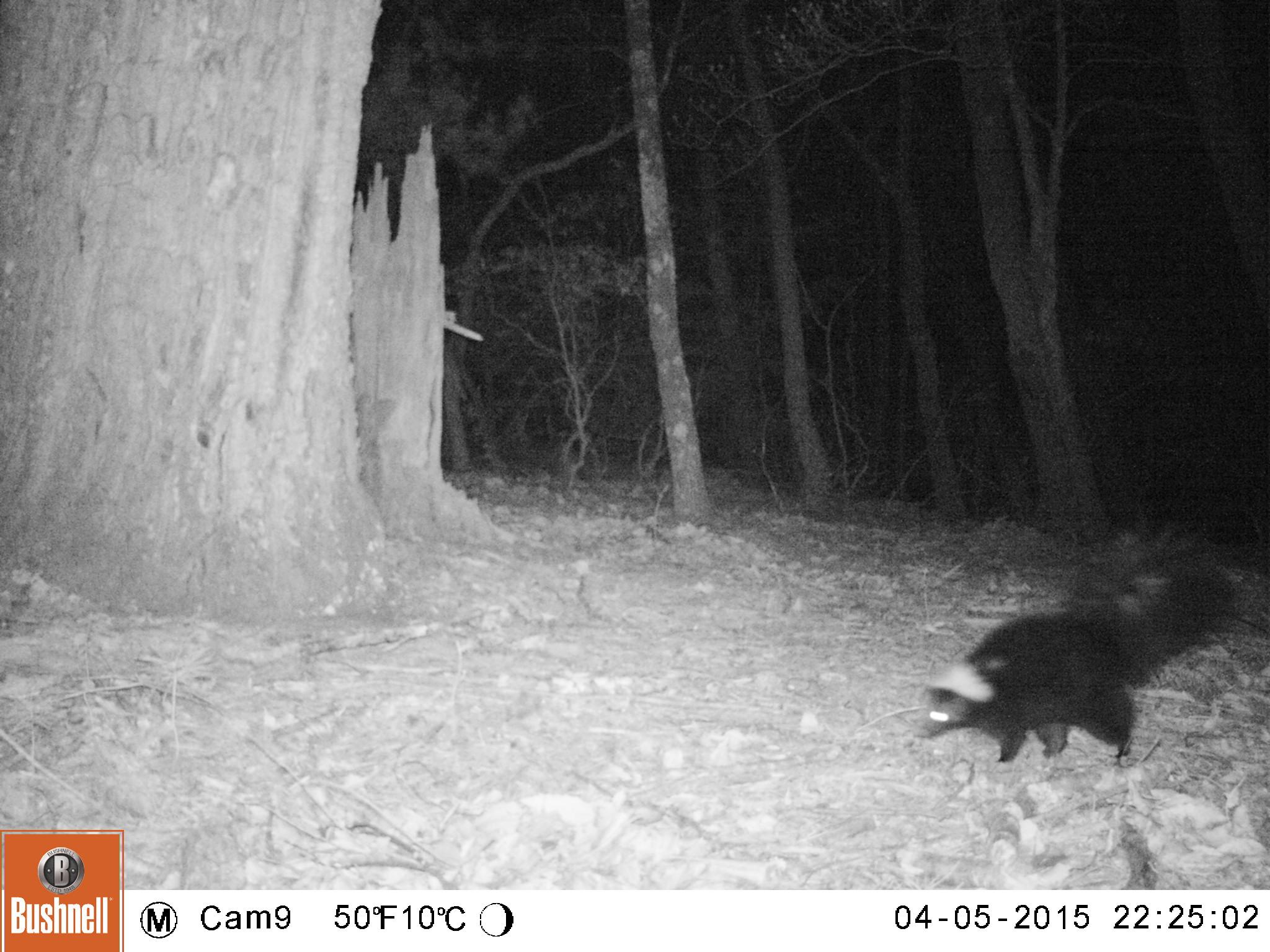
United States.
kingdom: Animalia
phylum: Chordata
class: Mammalia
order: Carnivora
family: Mephitidae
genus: Mephitis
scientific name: Mephitis mephitis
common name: striped skunk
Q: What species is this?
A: Striped Skunk (Mephitis mephitis).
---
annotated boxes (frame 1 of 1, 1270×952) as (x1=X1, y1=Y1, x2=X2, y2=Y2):
Striped Skunk: (x1=912, y1=527, x2=1243, y2=777)